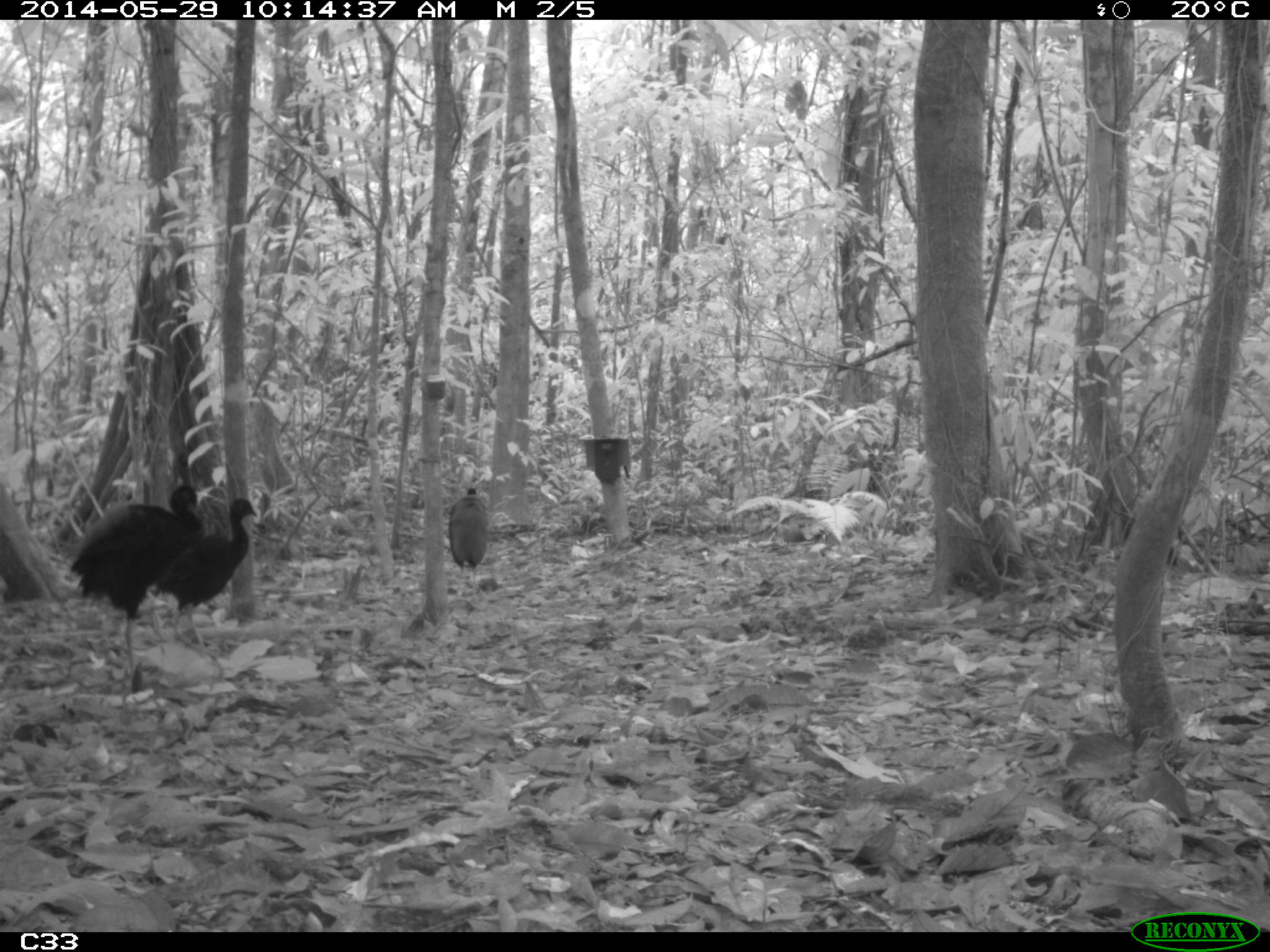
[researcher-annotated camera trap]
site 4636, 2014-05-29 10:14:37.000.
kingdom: Animalia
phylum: Chordata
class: Aves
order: Gruiformes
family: Psophiidae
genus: Psophia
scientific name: Psophia crepitans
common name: gray-winged trumpeter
Psophia crepitans (gray-winged trumpeter), count 5, age adult.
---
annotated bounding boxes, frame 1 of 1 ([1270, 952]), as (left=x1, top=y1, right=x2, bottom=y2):
psophia crepitans: (left=69, top=484, right=202, bottom=683); (left=145, top=499, right=258, bottom=648); (left=447, top=484, right=491, bottom=586)